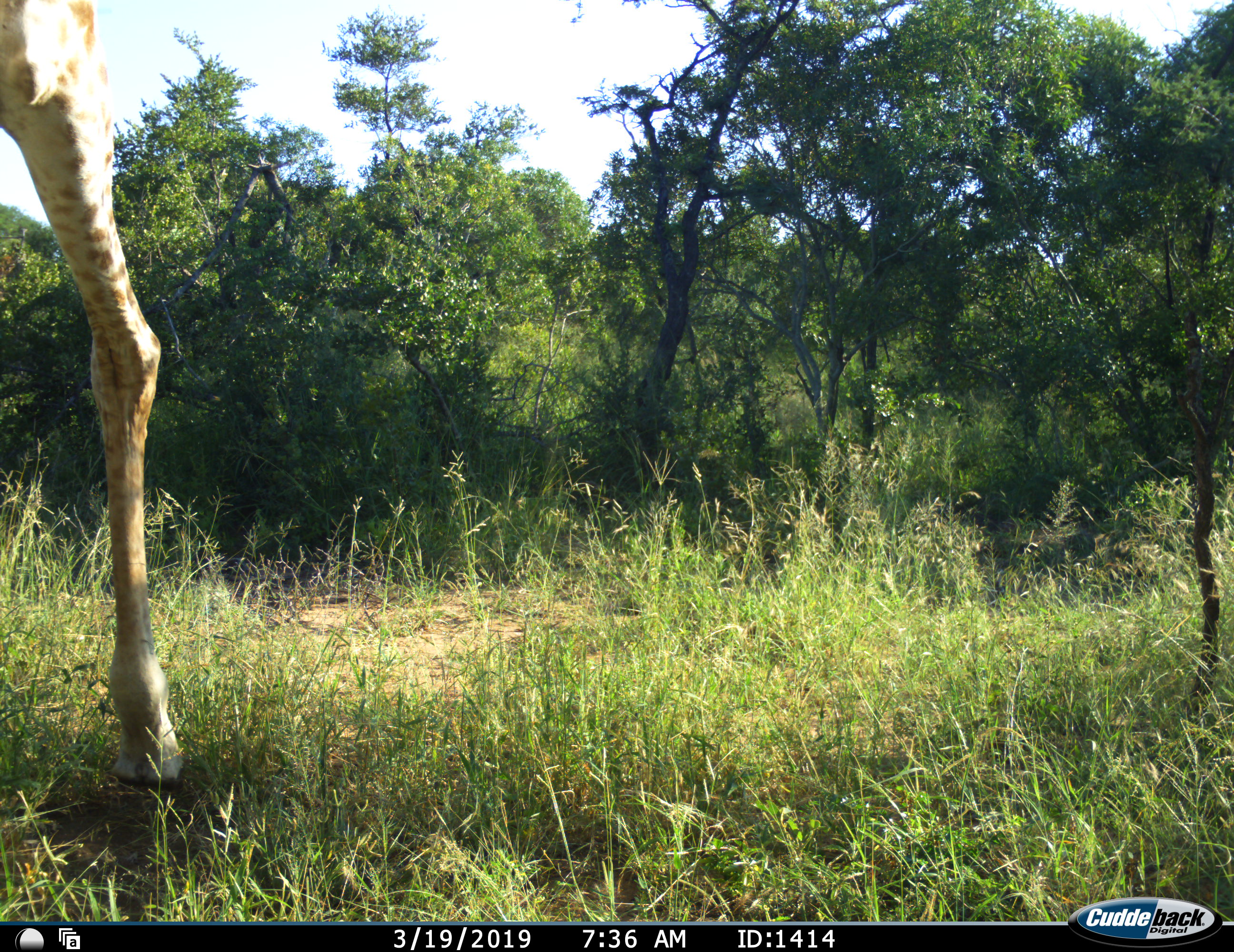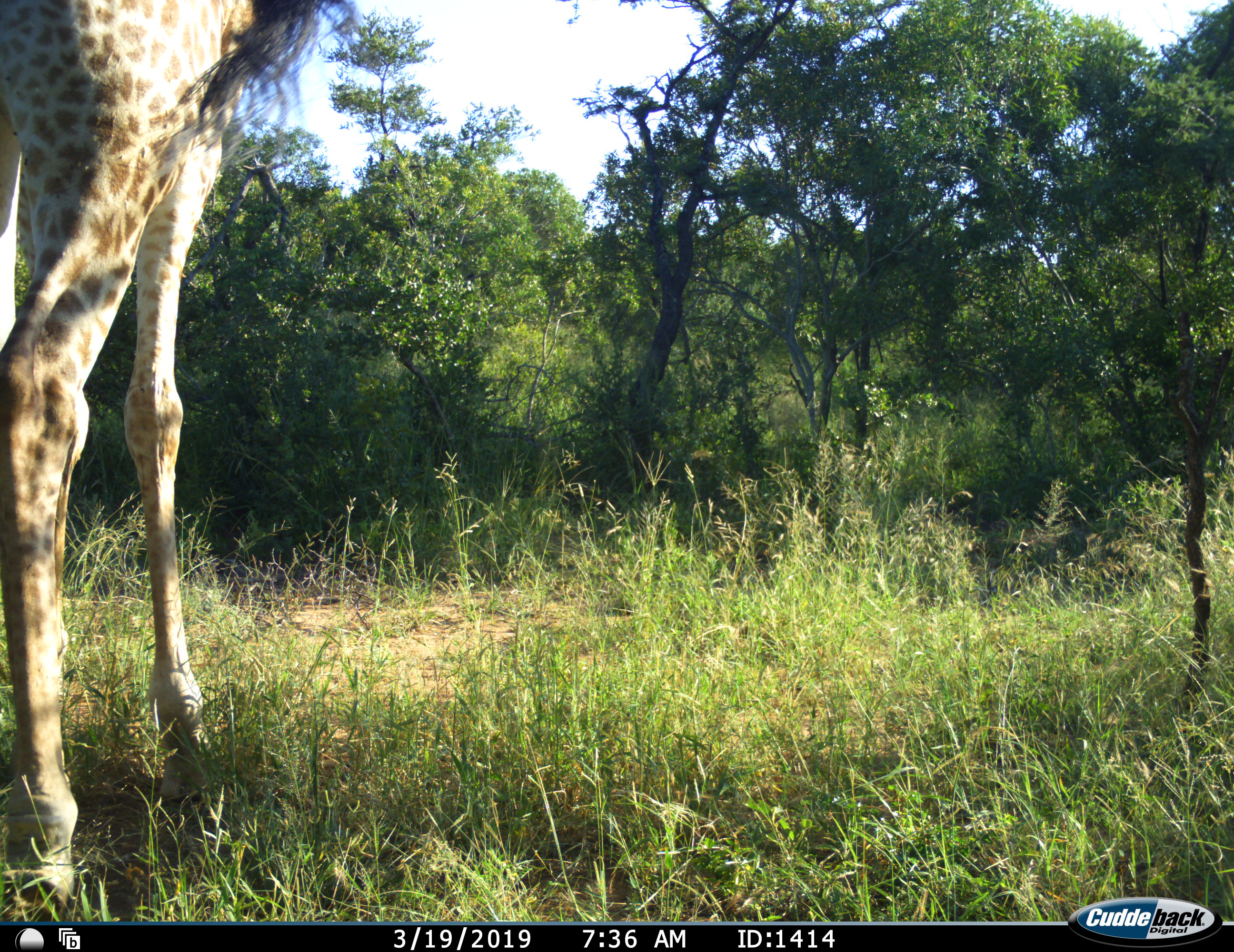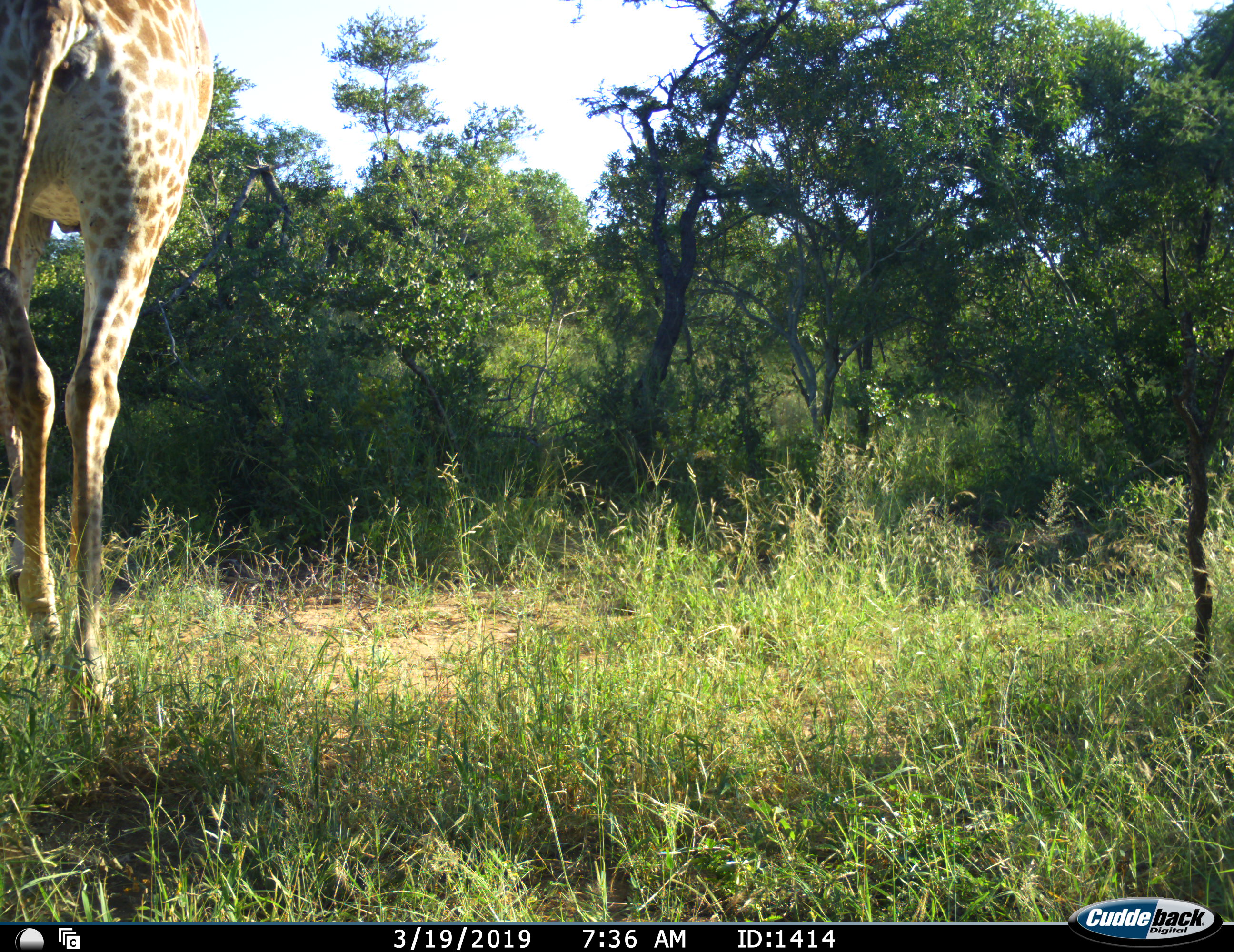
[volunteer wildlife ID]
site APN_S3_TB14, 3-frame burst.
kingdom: Animalia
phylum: Chordata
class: Mammalia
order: Artiodactyla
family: Giraffidae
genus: Giraffa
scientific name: Giraffa camelopardalis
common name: giraffe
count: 1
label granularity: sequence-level